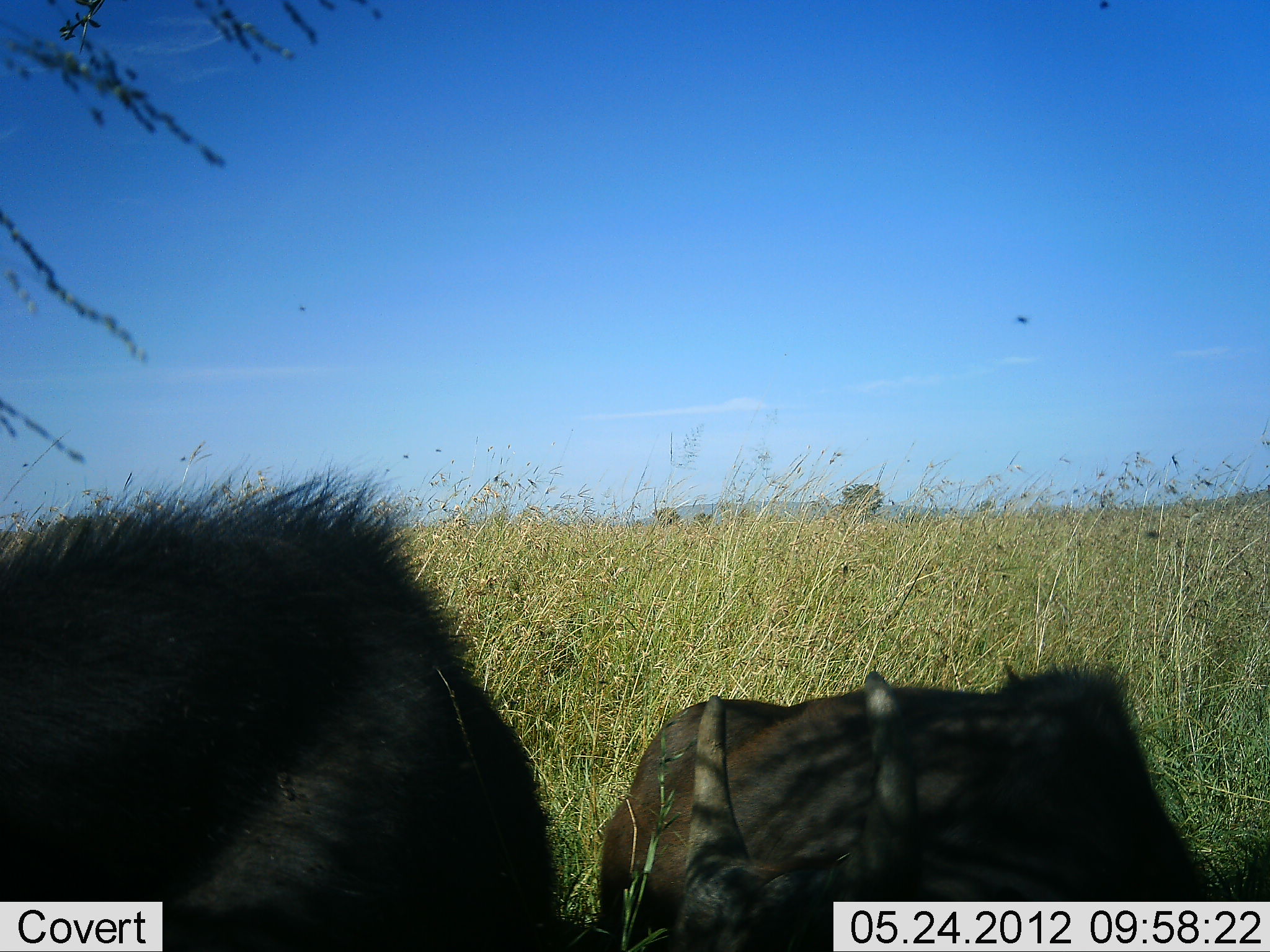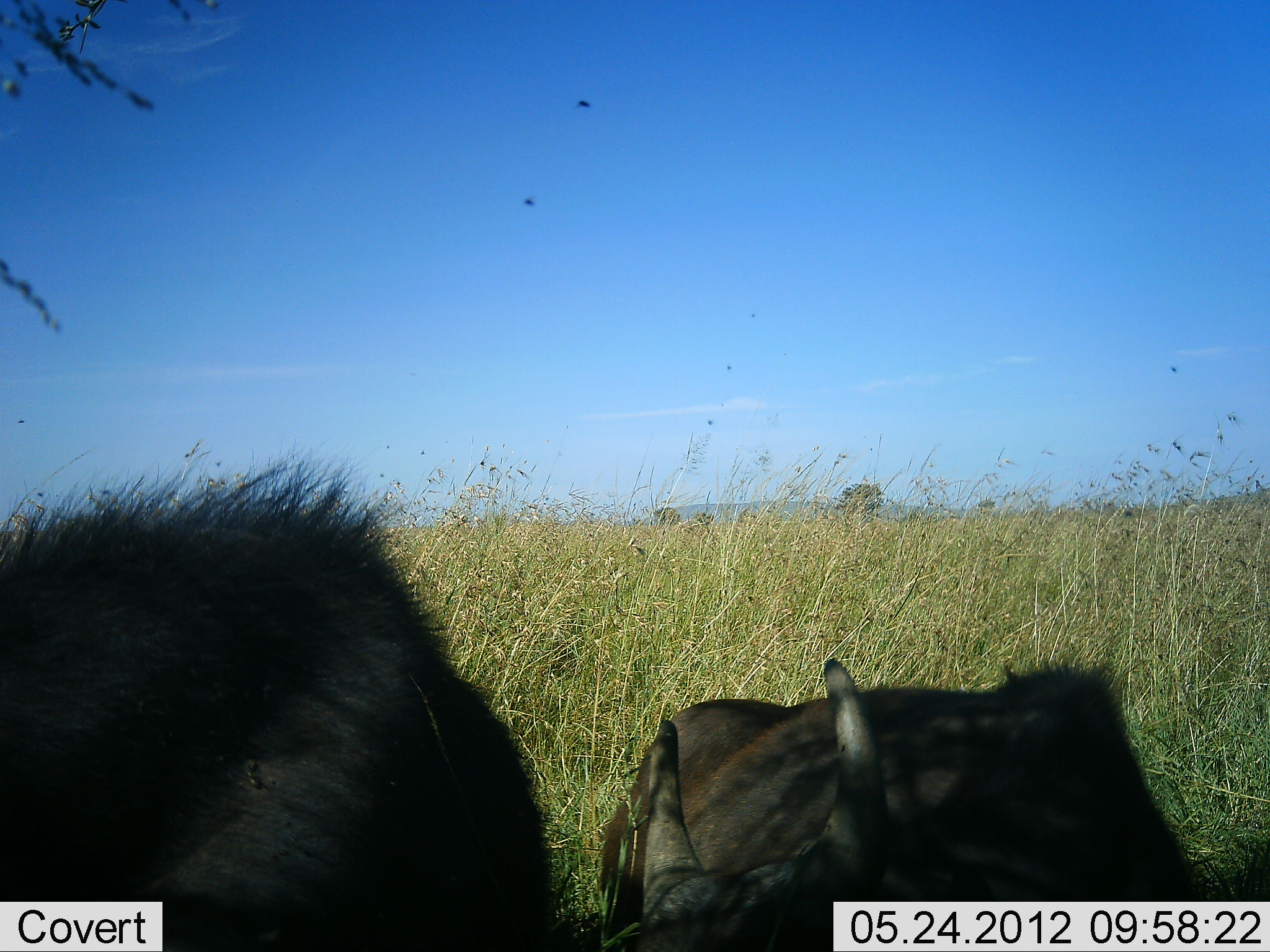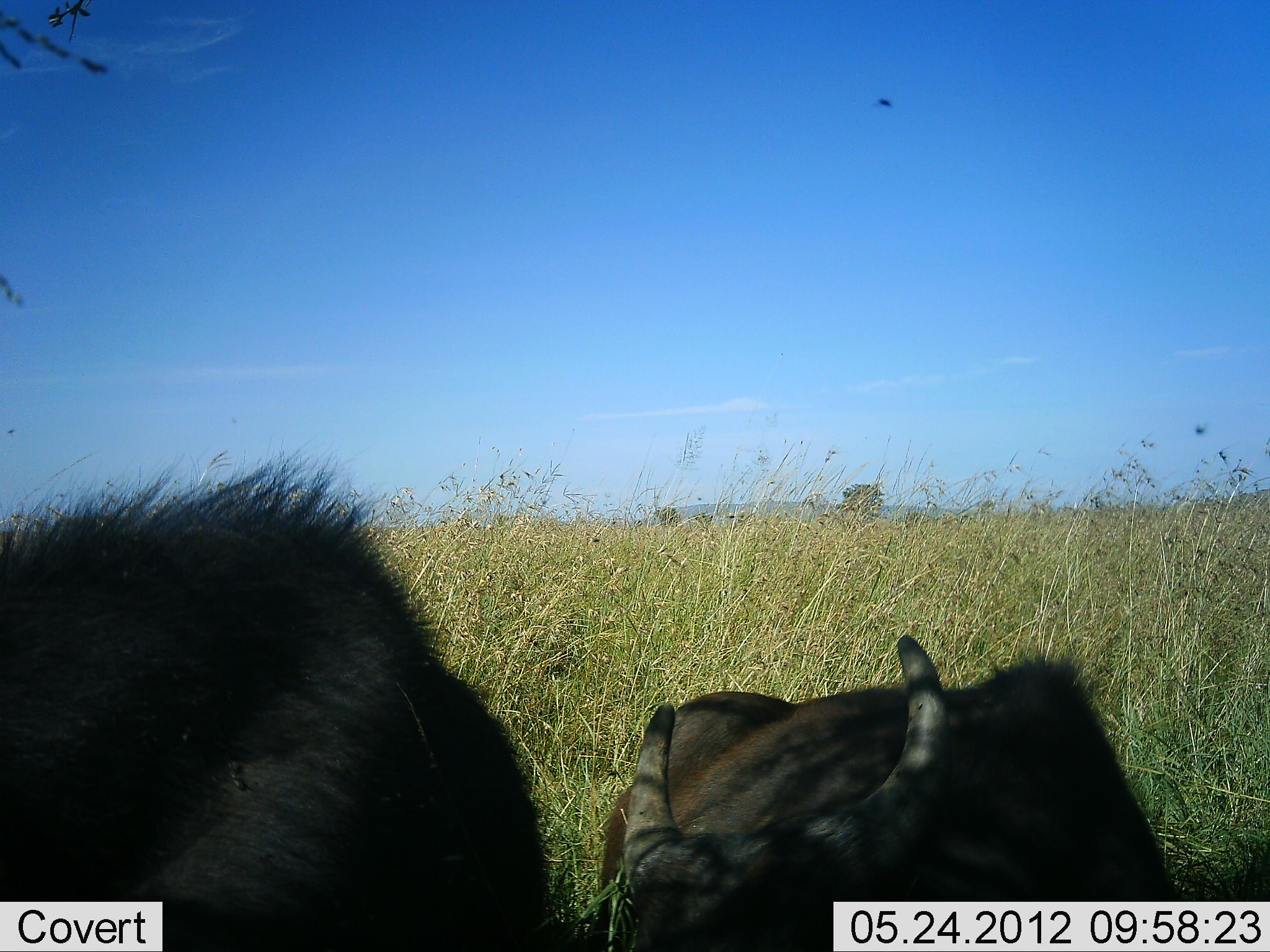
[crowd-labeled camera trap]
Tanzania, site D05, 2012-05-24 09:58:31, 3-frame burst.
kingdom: Animalia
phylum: Chordata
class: Mammalia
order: Artiodactyla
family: Bovidae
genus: Connochaetes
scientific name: Connochaetes taurinus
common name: blue wildebeest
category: wildebeest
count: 2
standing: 0%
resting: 100%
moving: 0%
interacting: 0%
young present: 30%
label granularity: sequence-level